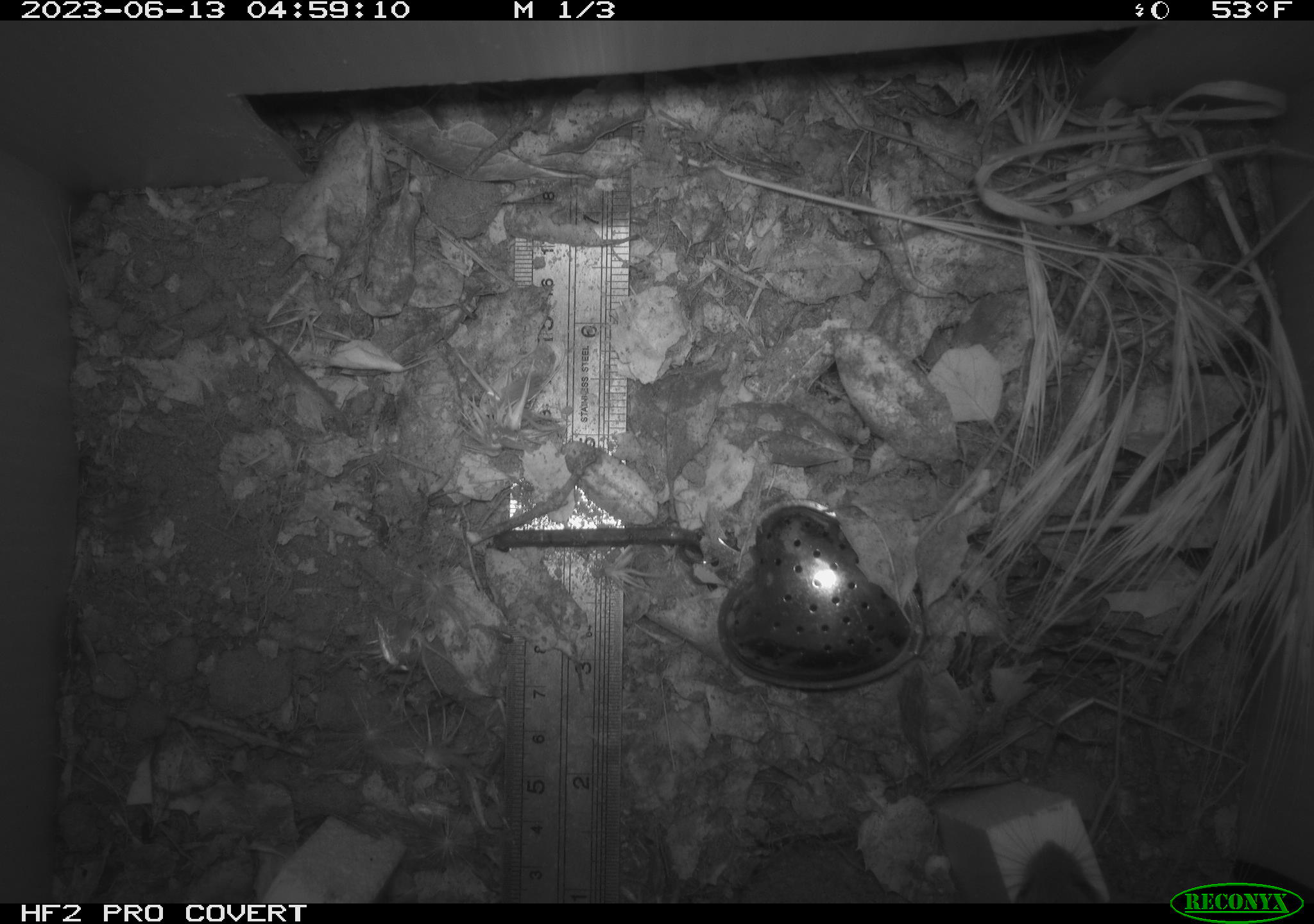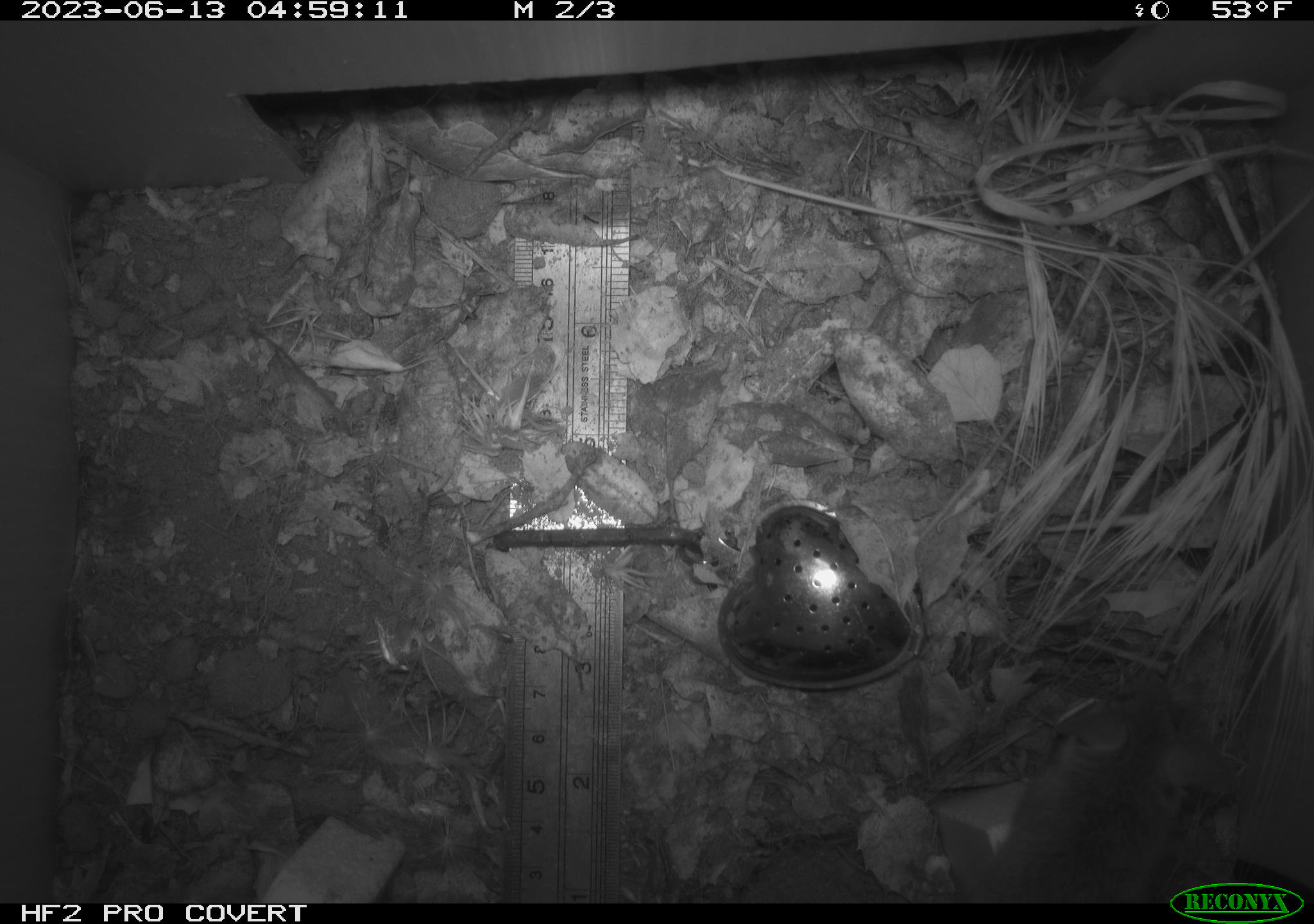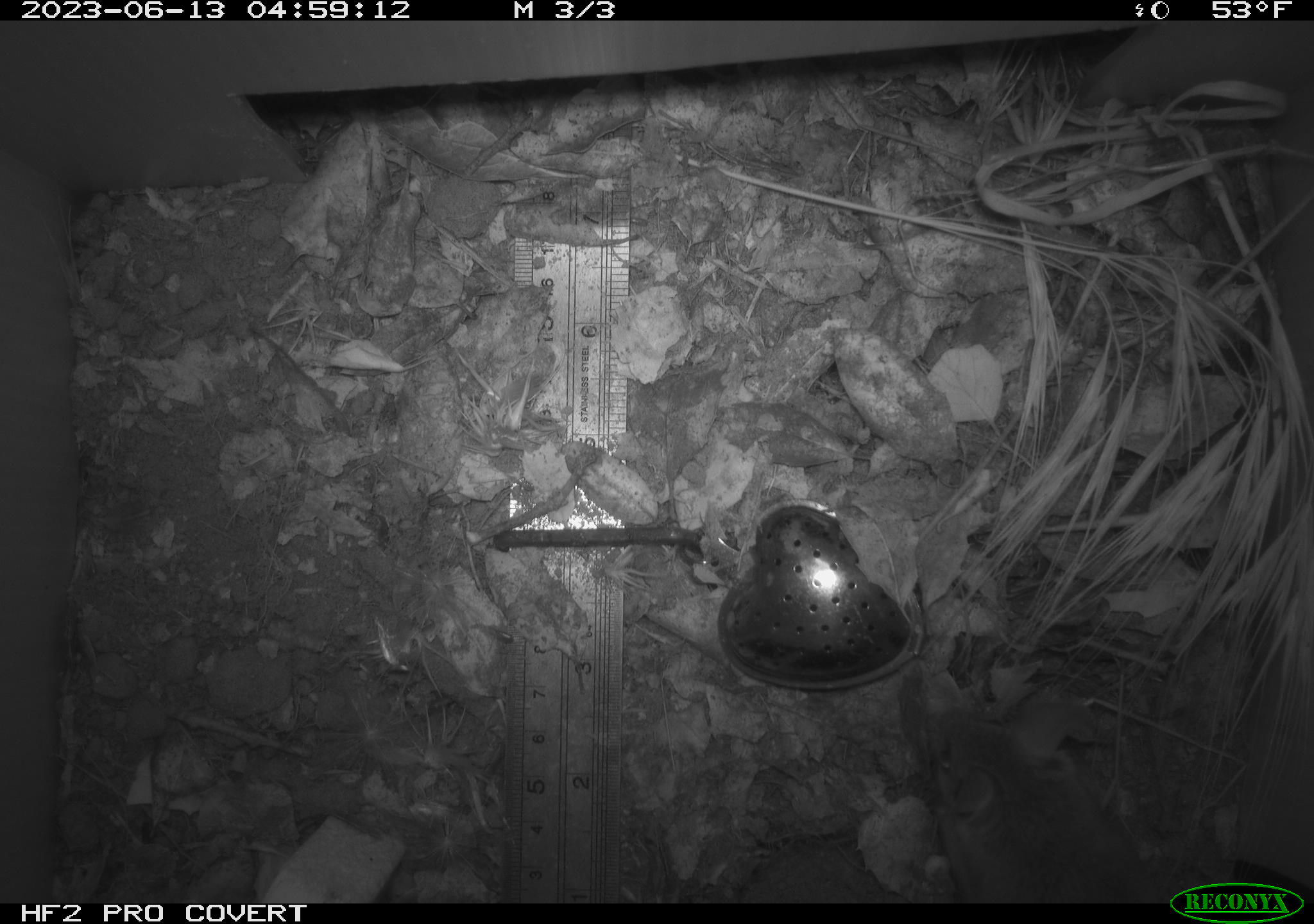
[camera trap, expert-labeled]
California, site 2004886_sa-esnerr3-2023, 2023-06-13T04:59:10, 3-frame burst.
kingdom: Animalia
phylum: Chordata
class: Mammalia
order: Rodentia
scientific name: Rodentia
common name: mouse species